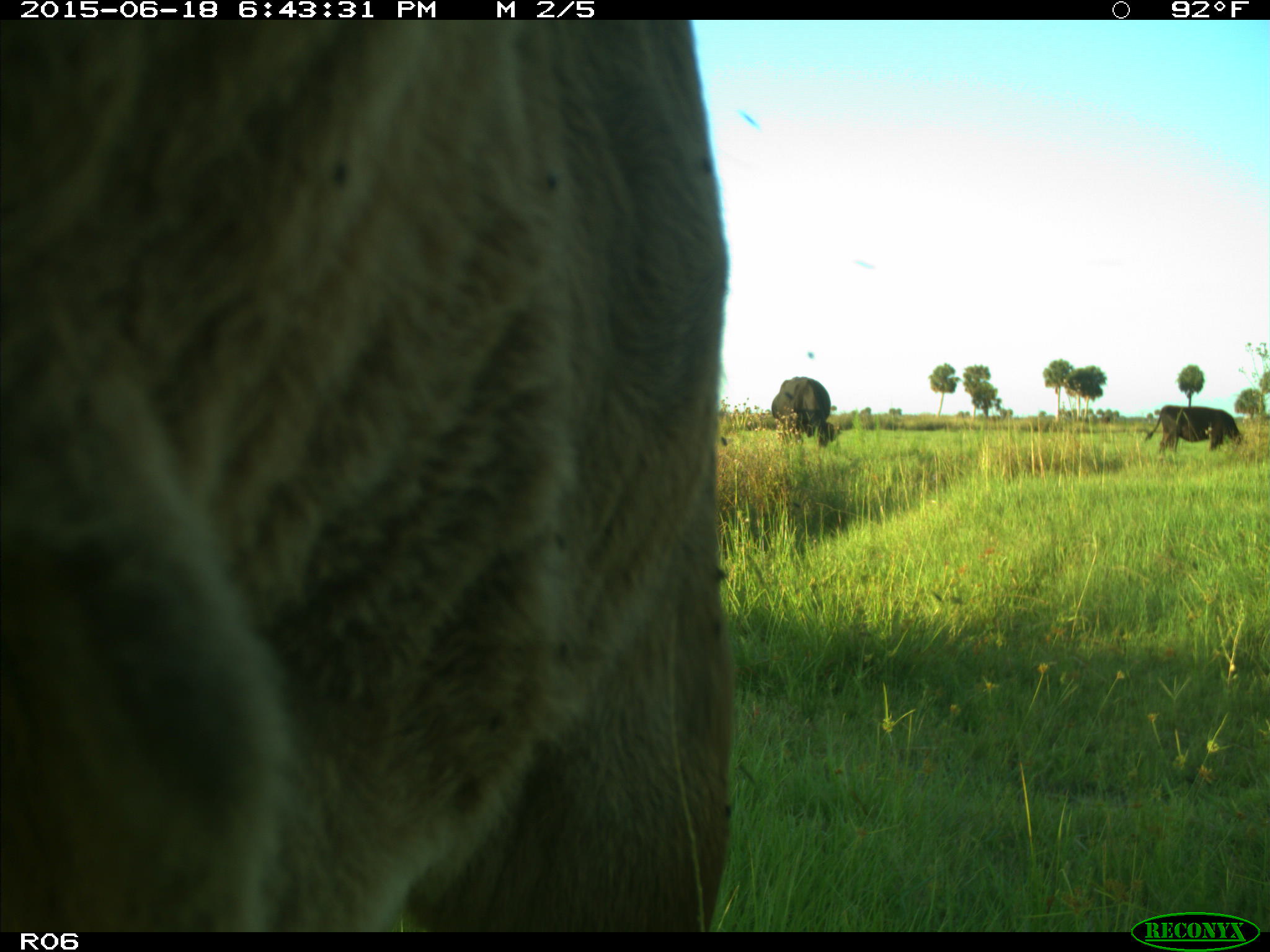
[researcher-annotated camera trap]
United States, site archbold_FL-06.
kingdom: Animalia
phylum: Chordata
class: Mammalia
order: Artiodactyla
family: Bovidae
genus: Bos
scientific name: Bos taurus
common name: domestic cow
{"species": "Bos taurus (domestic cow)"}